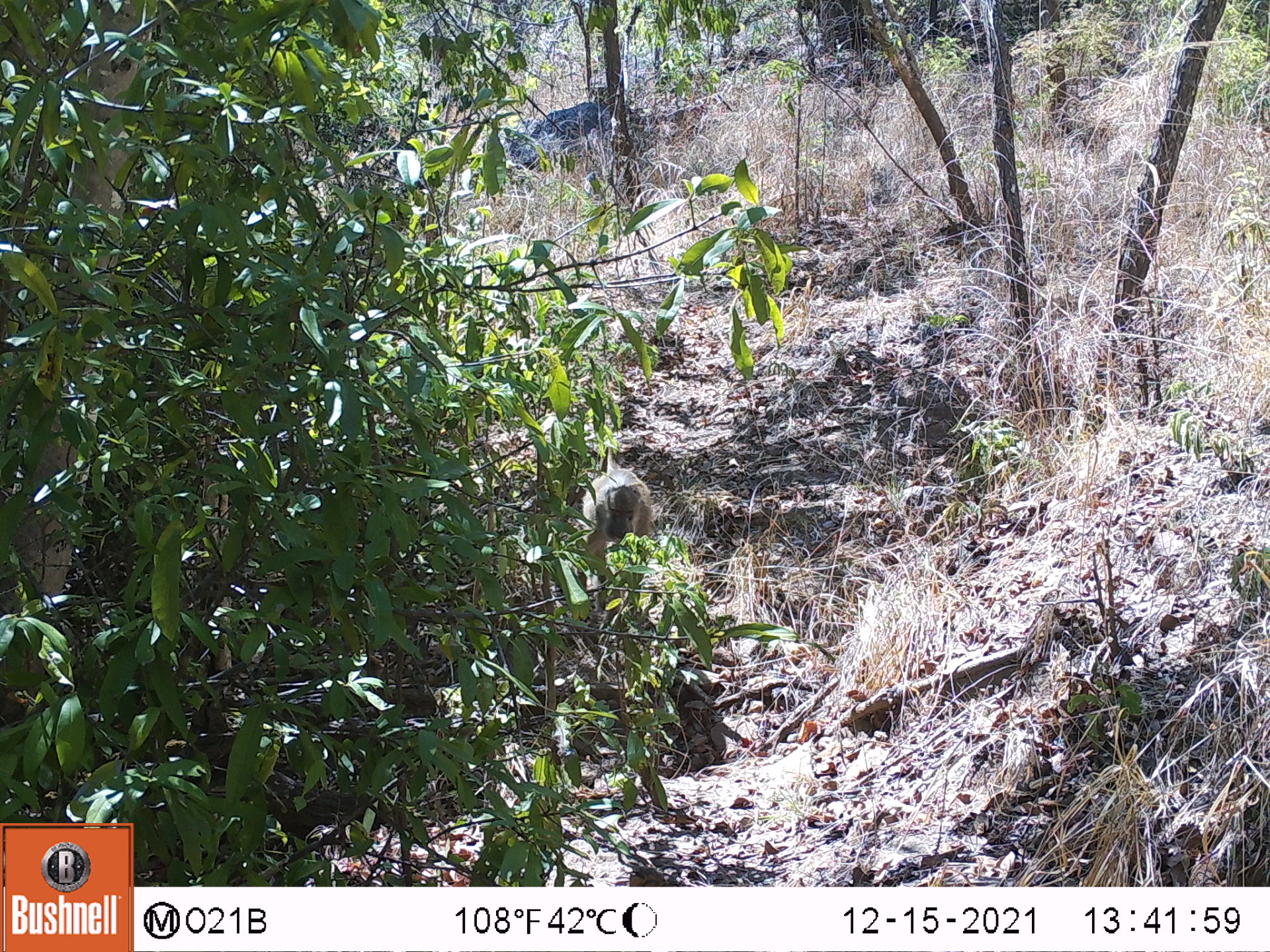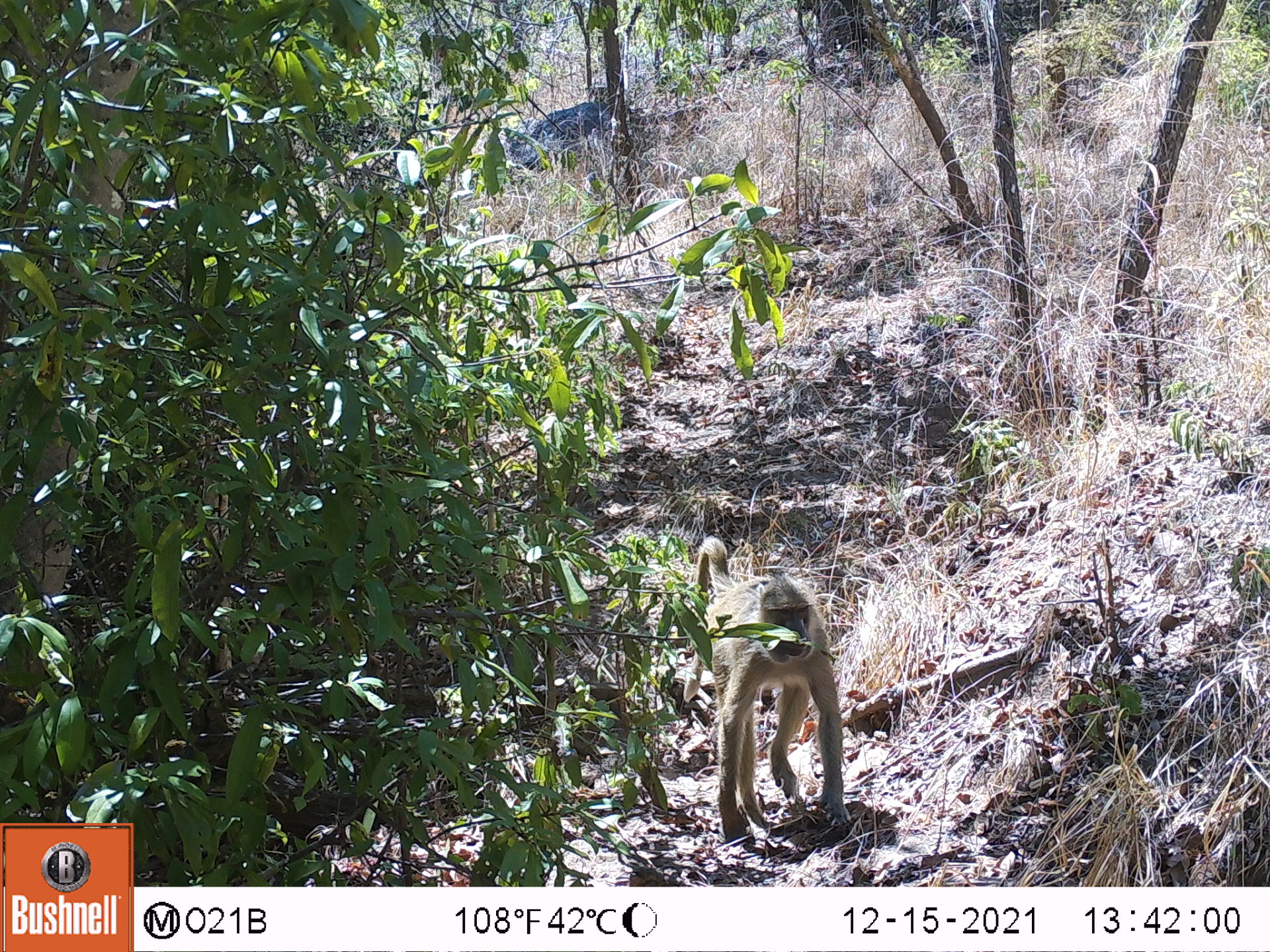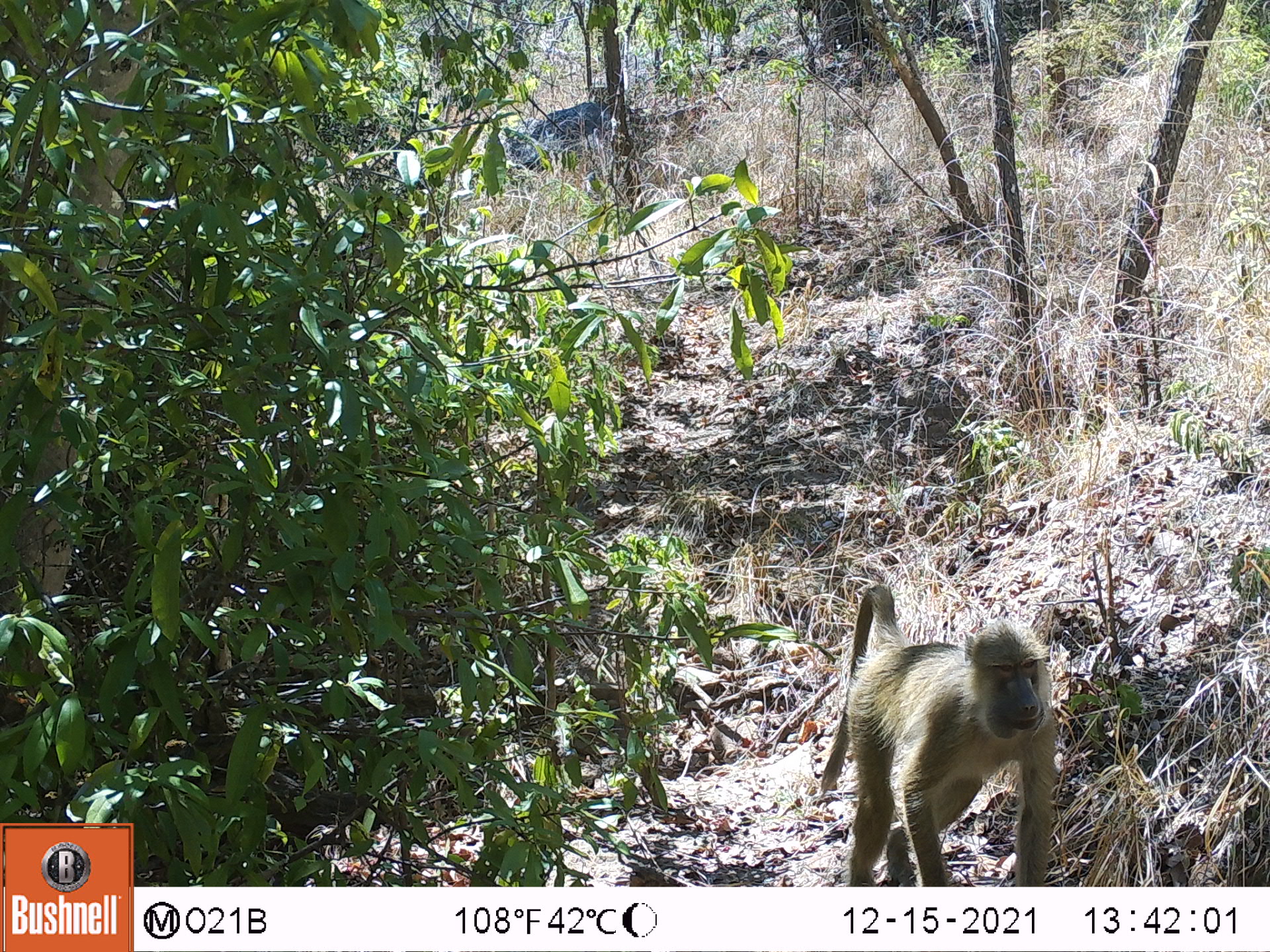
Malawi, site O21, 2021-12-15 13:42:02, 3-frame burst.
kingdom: Animalia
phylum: Chordata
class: Mammalia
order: Primates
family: Cercopithecidae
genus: Papio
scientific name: Papio cynocephalus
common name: yellow baboon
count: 1